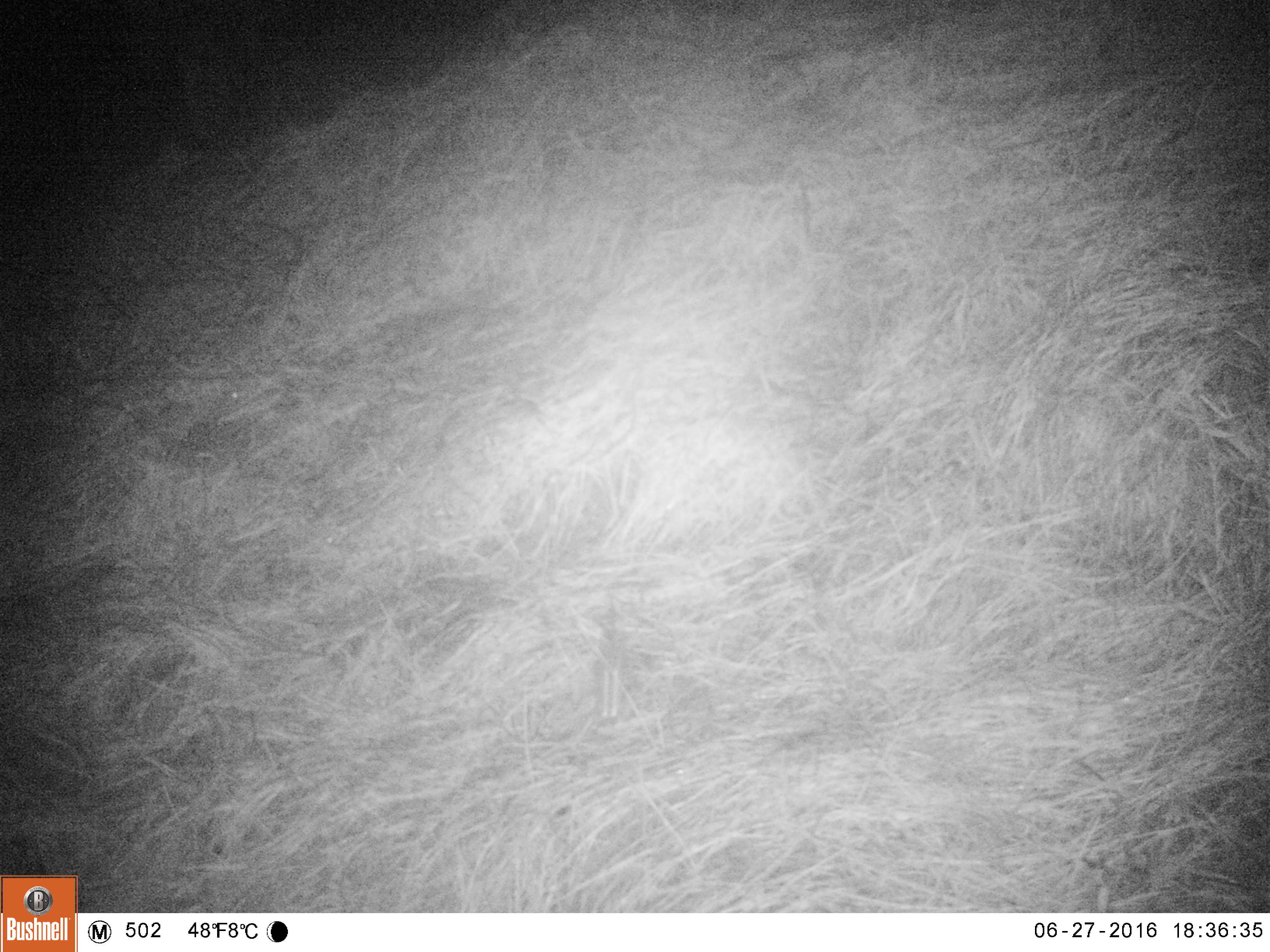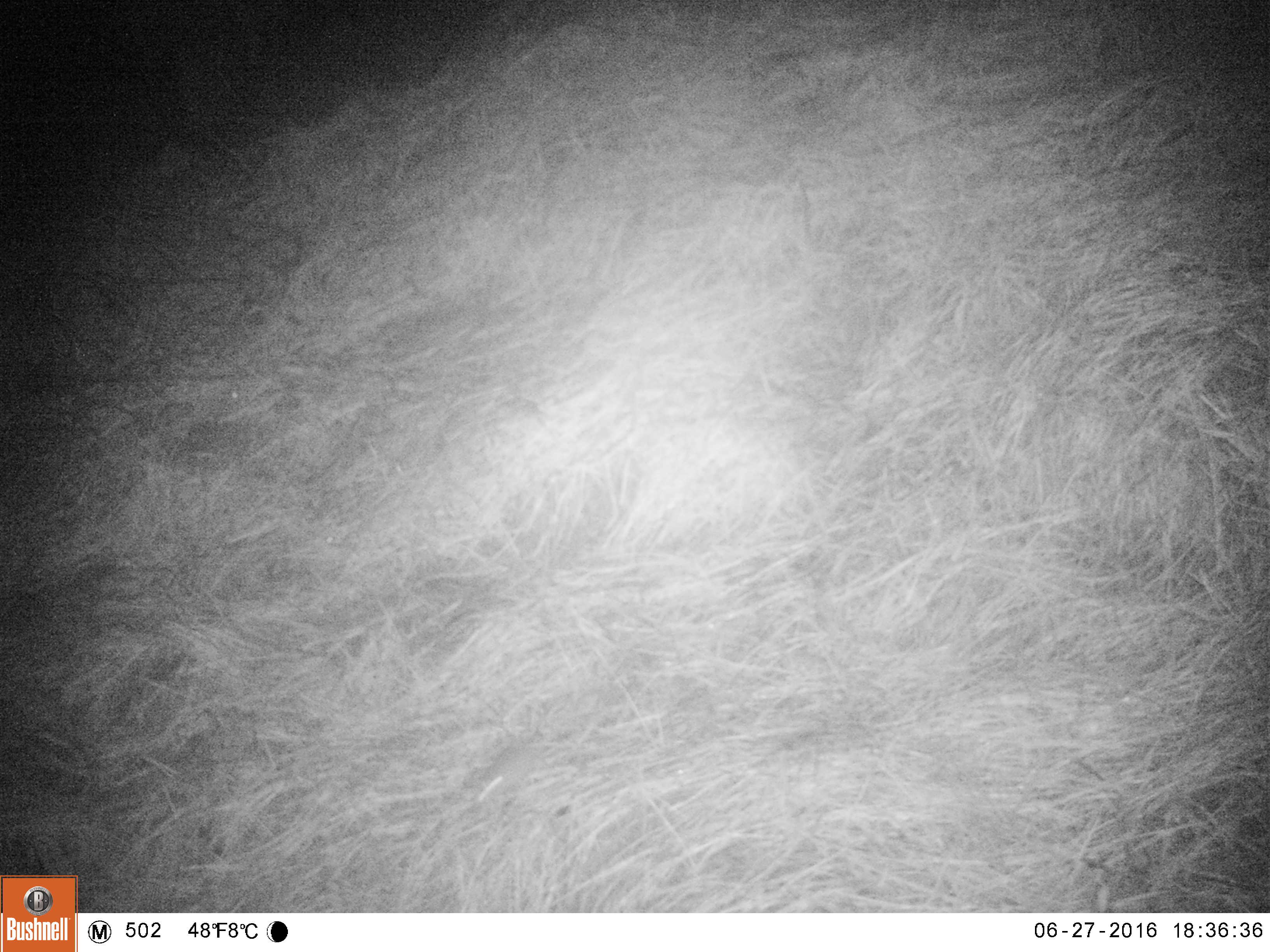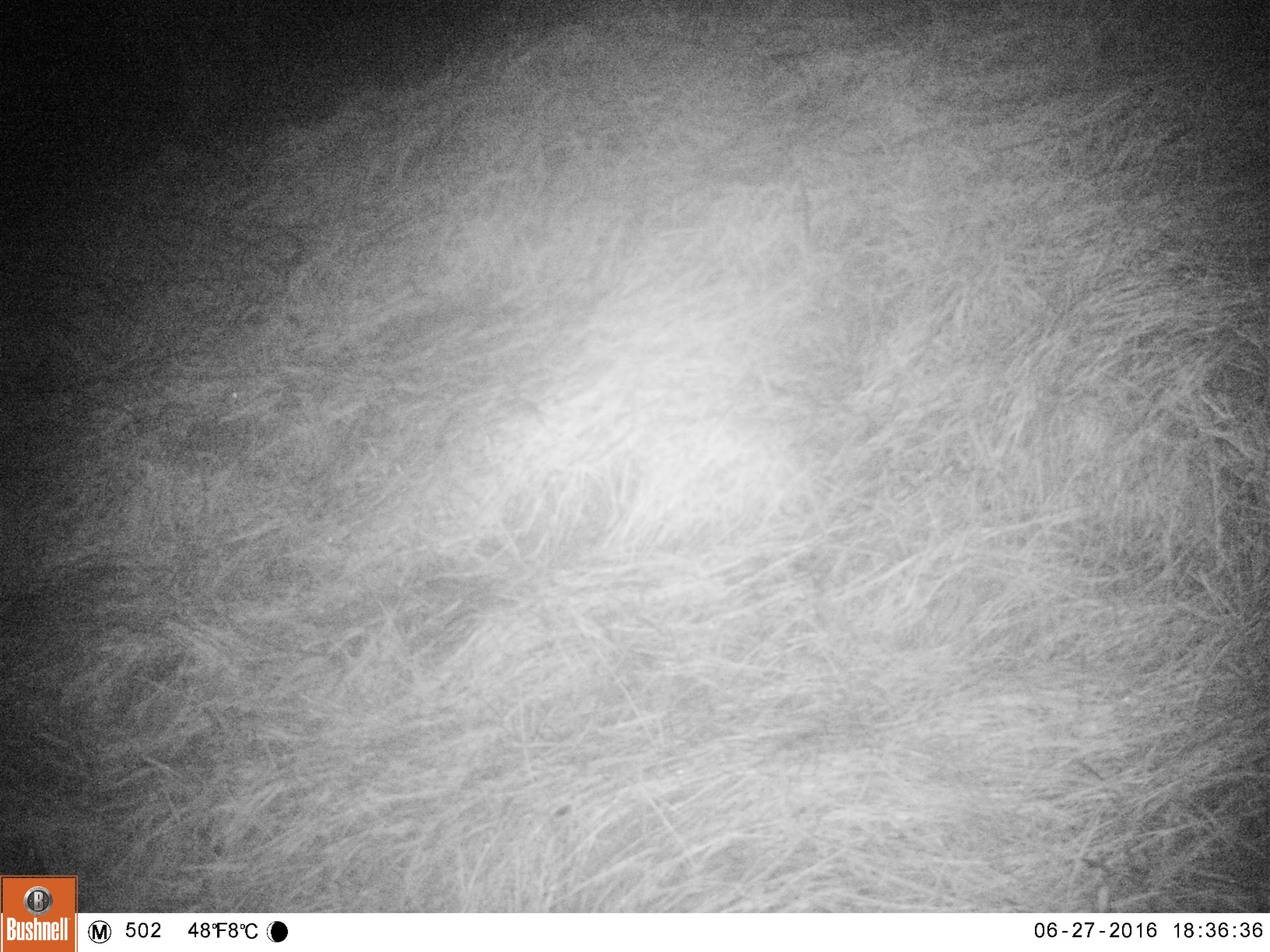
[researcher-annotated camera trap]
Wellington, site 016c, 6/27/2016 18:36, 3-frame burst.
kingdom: Animalia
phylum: Chordata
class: Mammalia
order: Rodentia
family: Muridae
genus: Mus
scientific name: Mus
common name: mouse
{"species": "mouse (Mus)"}